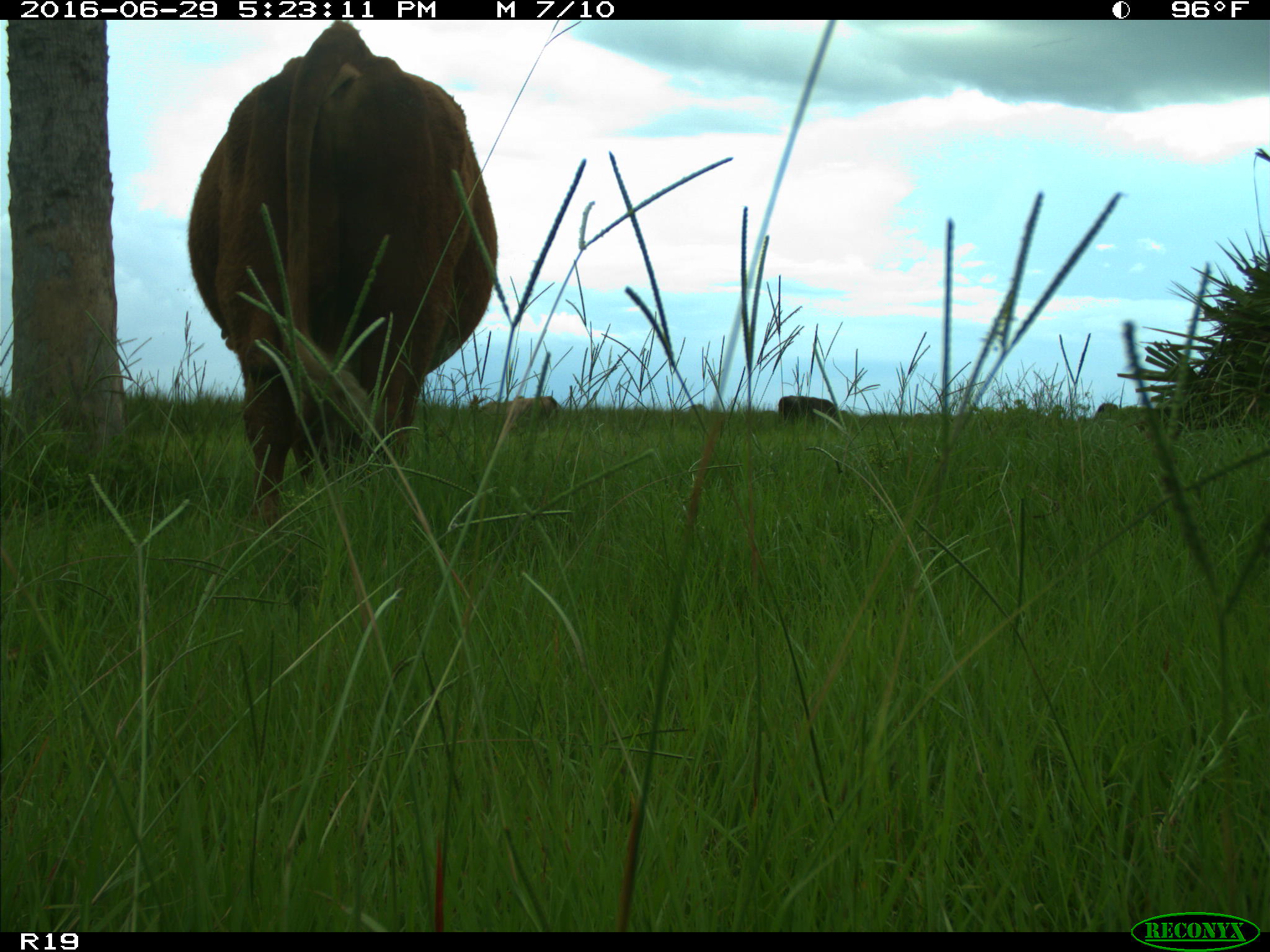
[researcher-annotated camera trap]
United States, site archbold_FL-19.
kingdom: Animalia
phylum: Chordata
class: Mammalia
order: Artiodactyla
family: Bovidae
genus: Bos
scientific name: Bos taurus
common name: domestic cow